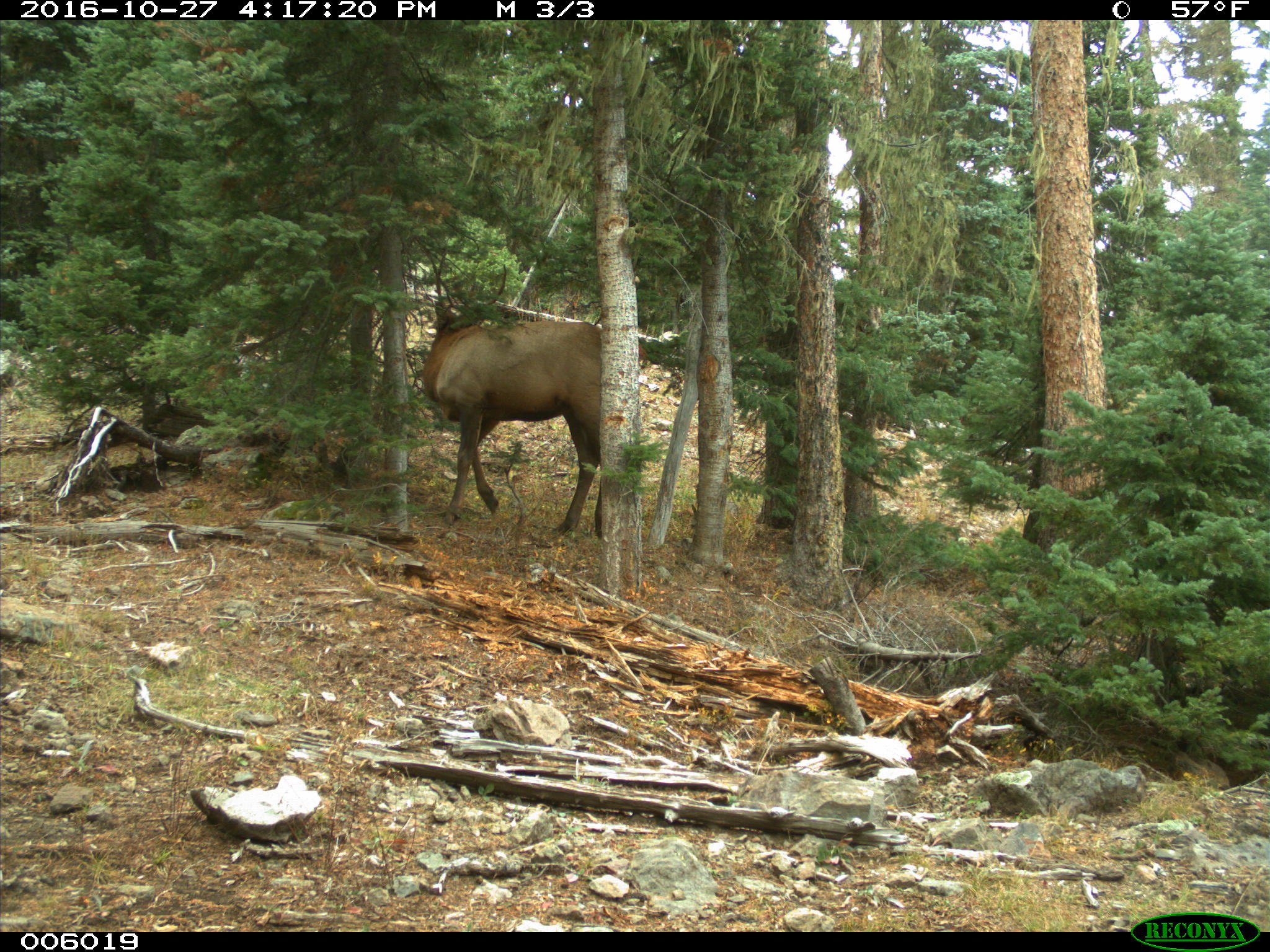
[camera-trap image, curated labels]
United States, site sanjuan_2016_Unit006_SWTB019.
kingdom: Animalia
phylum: Chordata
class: Mammalia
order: Artiodactyla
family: Cervidae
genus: Cervus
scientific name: Cervus elaphus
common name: red deer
Cervus elaphus (red deer).